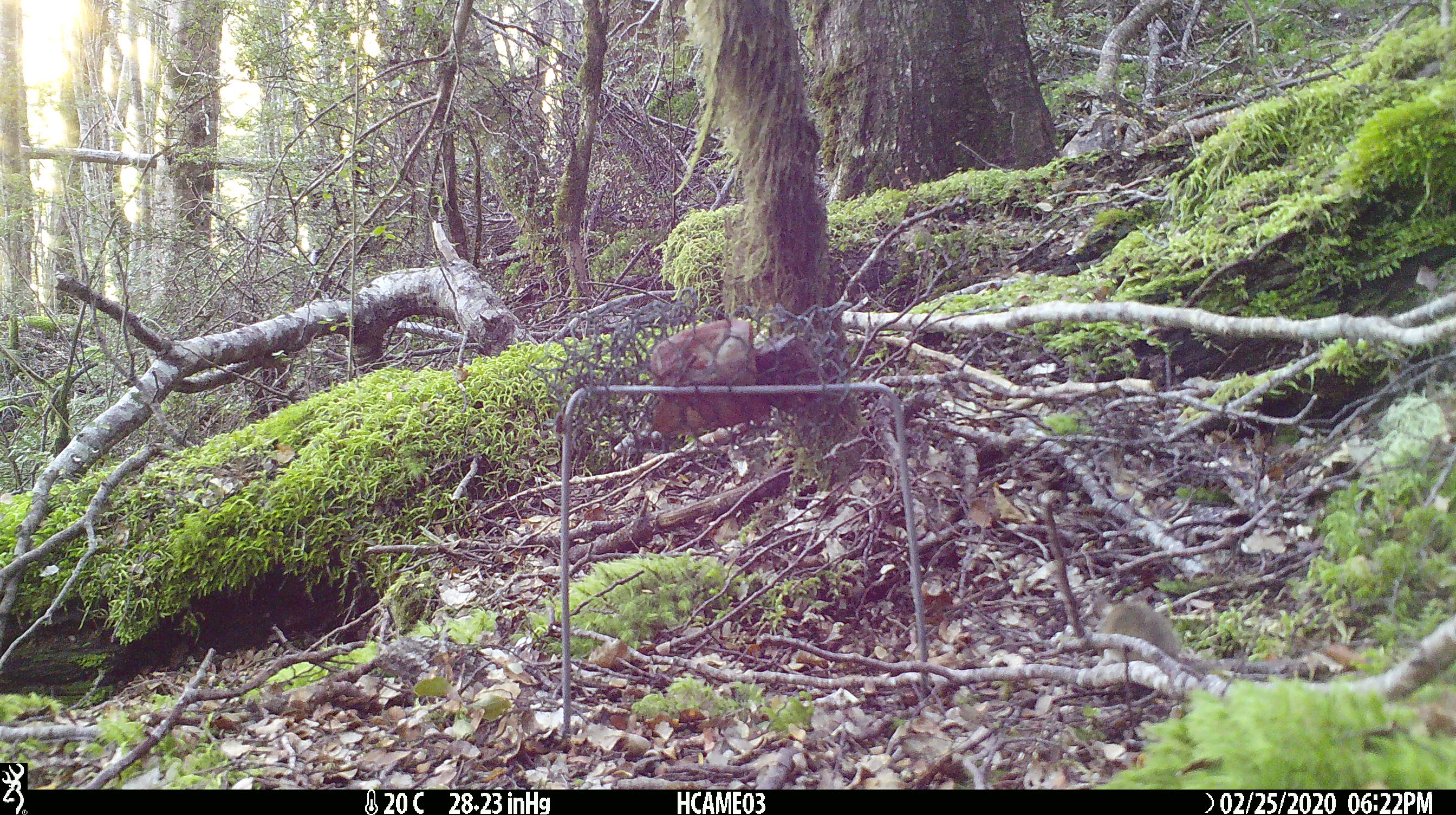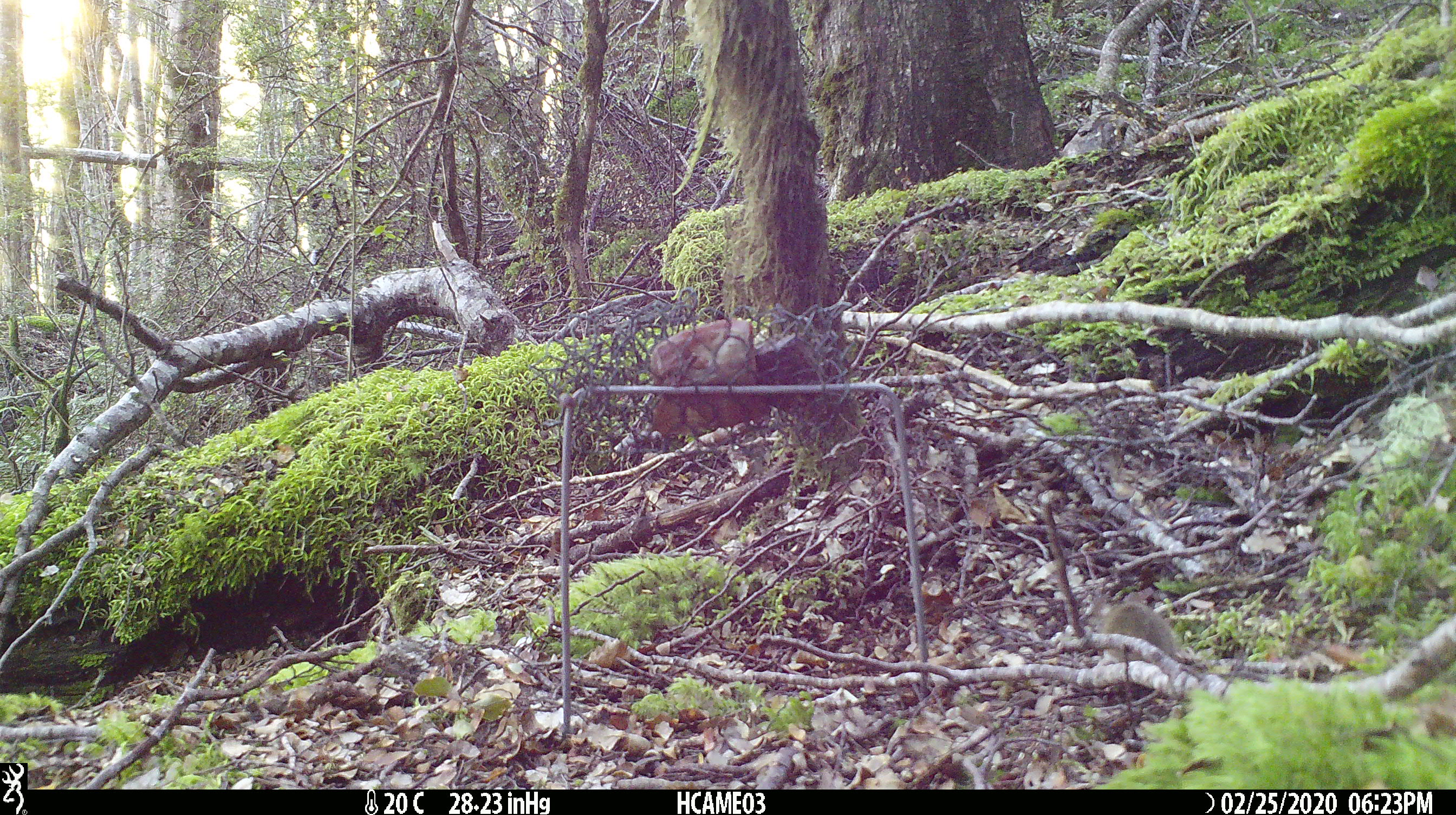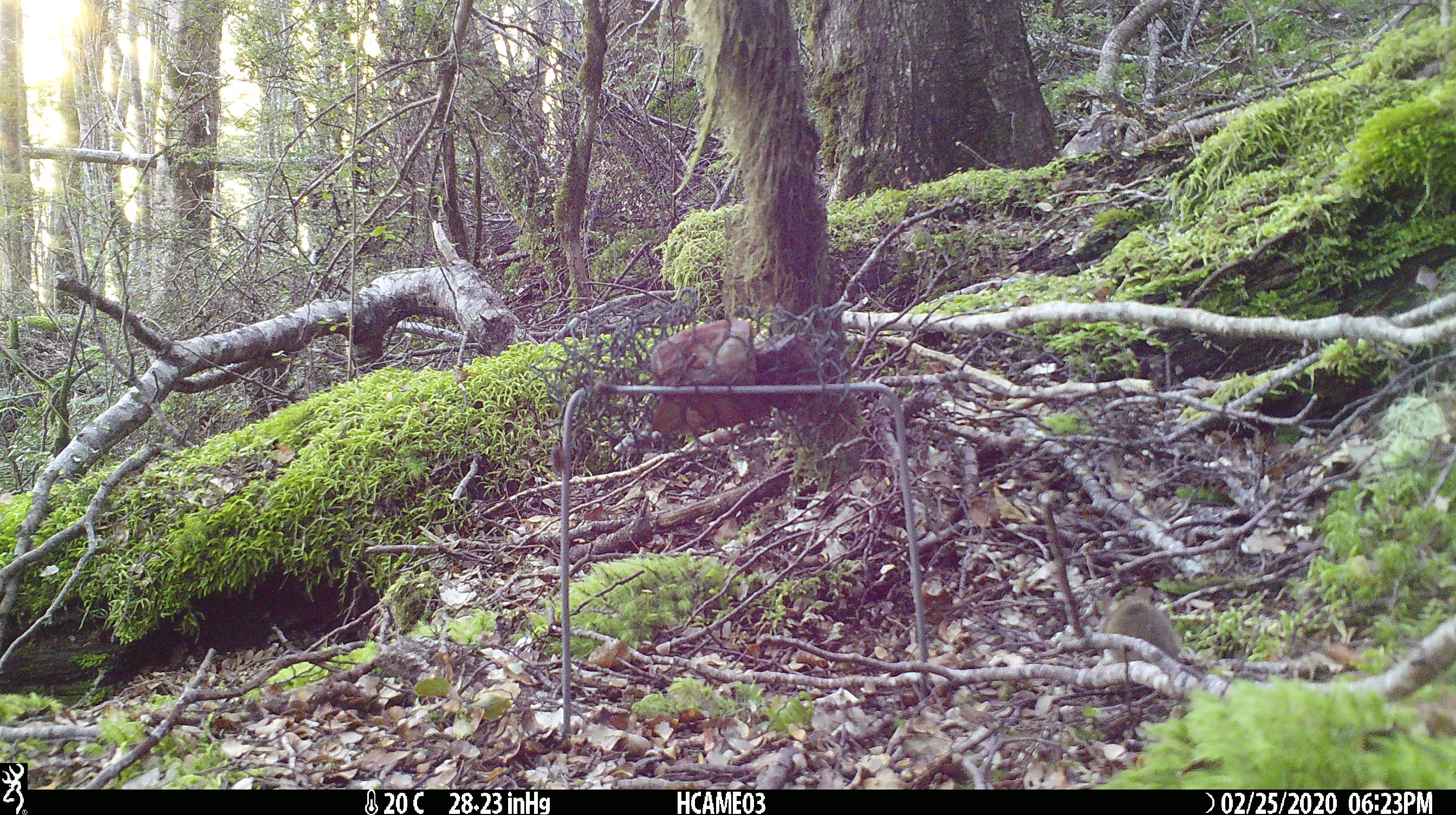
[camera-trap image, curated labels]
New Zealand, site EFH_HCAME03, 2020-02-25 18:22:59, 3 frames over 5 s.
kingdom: Animalia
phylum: Chordata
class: Mammalia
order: Rodentia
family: Muridae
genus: Mus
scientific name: Mus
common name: mouse